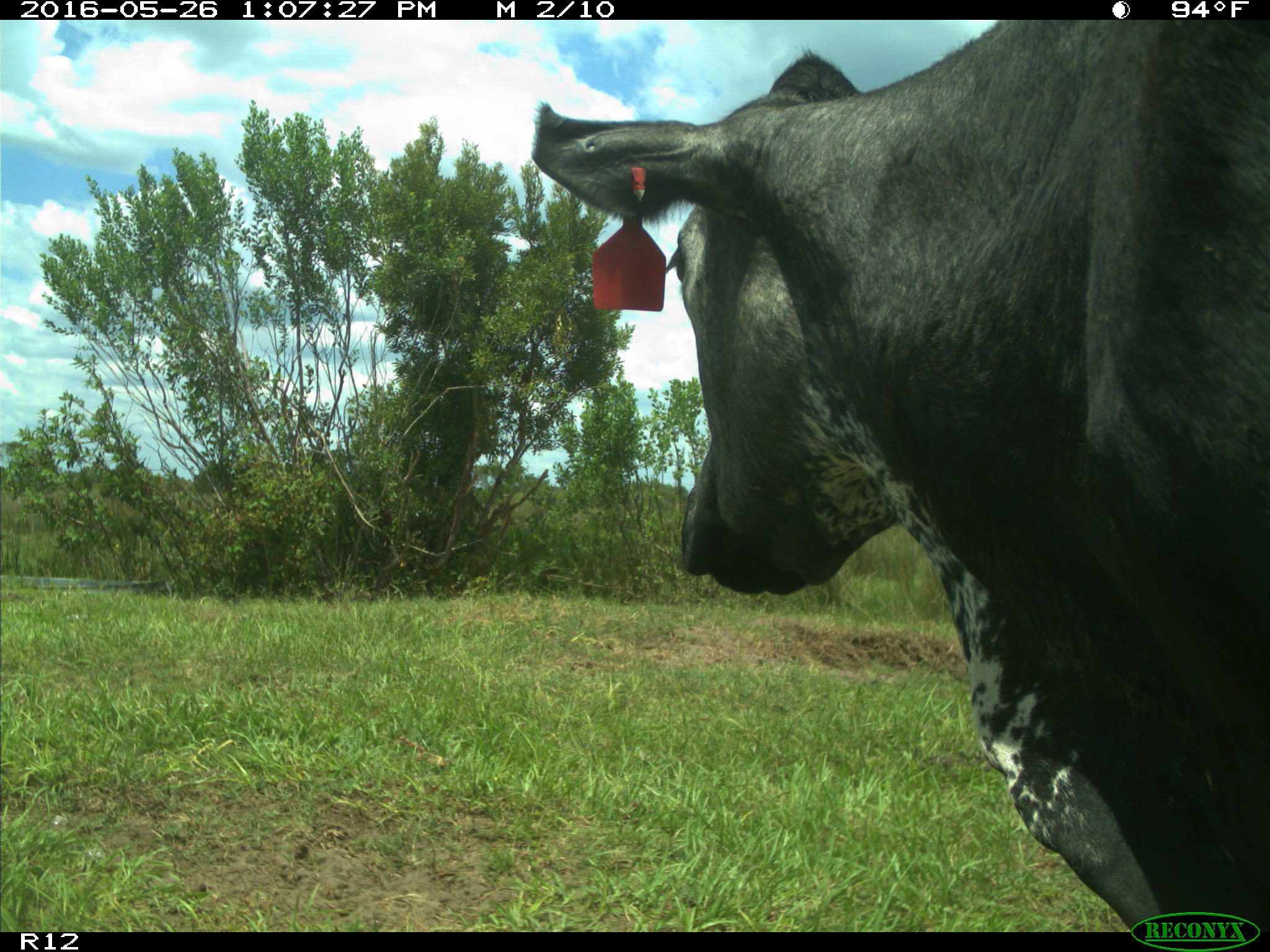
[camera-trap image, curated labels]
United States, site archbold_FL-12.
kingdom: Animalia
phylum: Chordata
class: Mammalia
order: Artiodactyla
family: Bovidae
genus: Bos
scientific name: Bos taurus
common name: domestic cow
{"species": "Bos taurus (domestic cow)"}